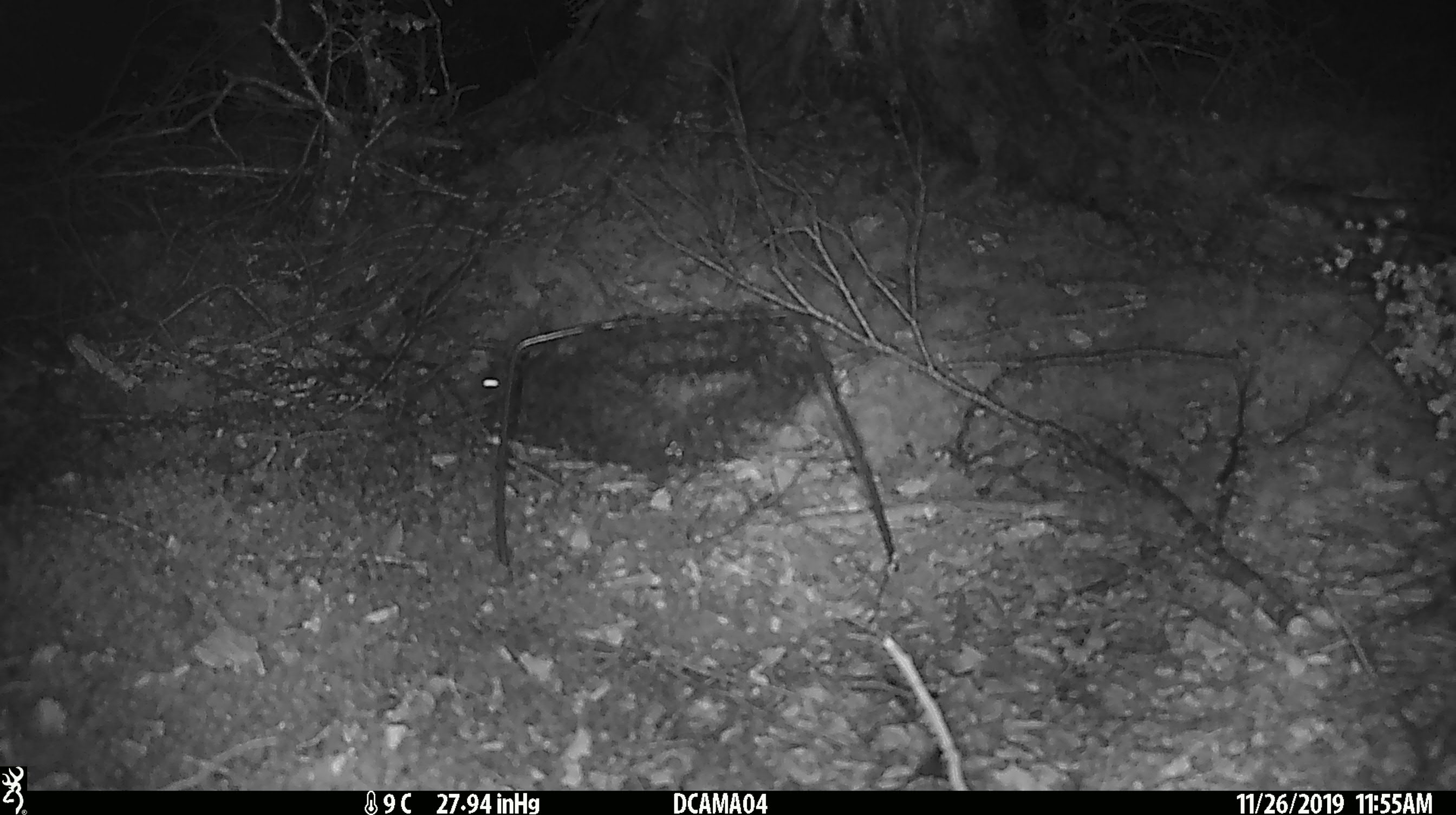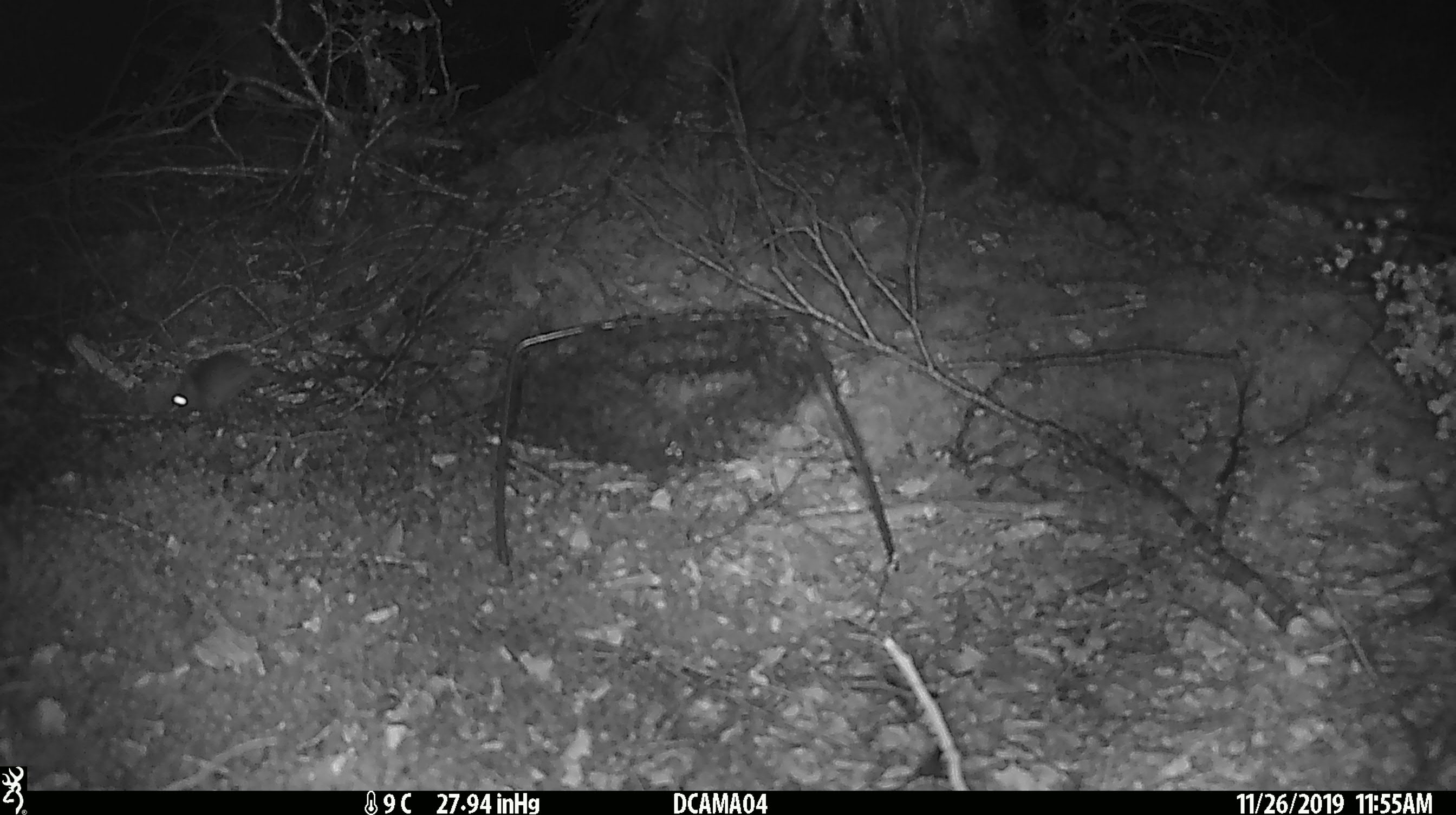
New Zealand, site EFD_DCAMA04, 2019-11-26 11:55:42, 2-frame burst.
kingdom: Animalia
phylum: Chordata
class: Mammalia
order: Rodentia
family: Muridae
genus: Mus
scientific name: Mus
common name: mouse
Mouse (Mus).